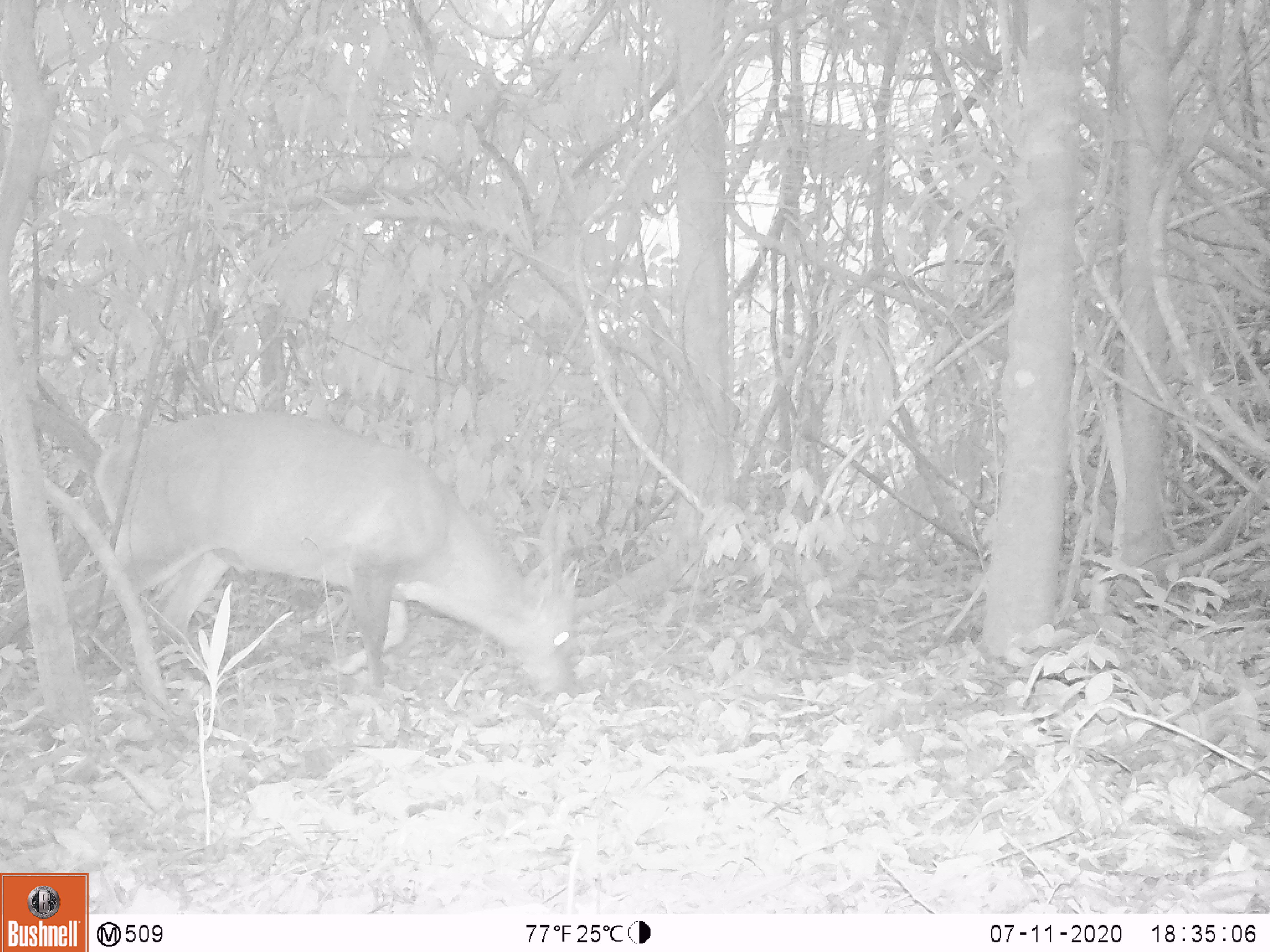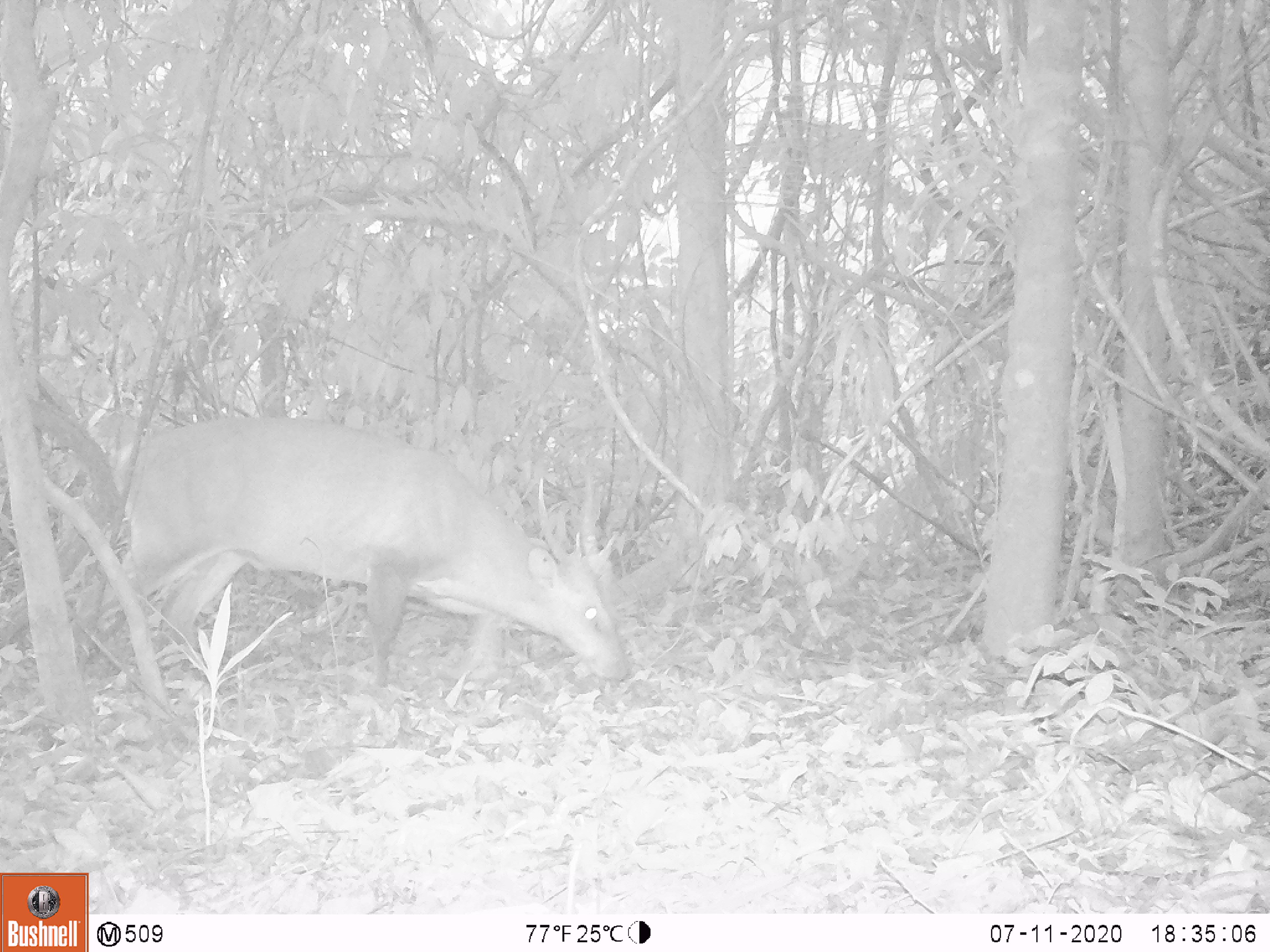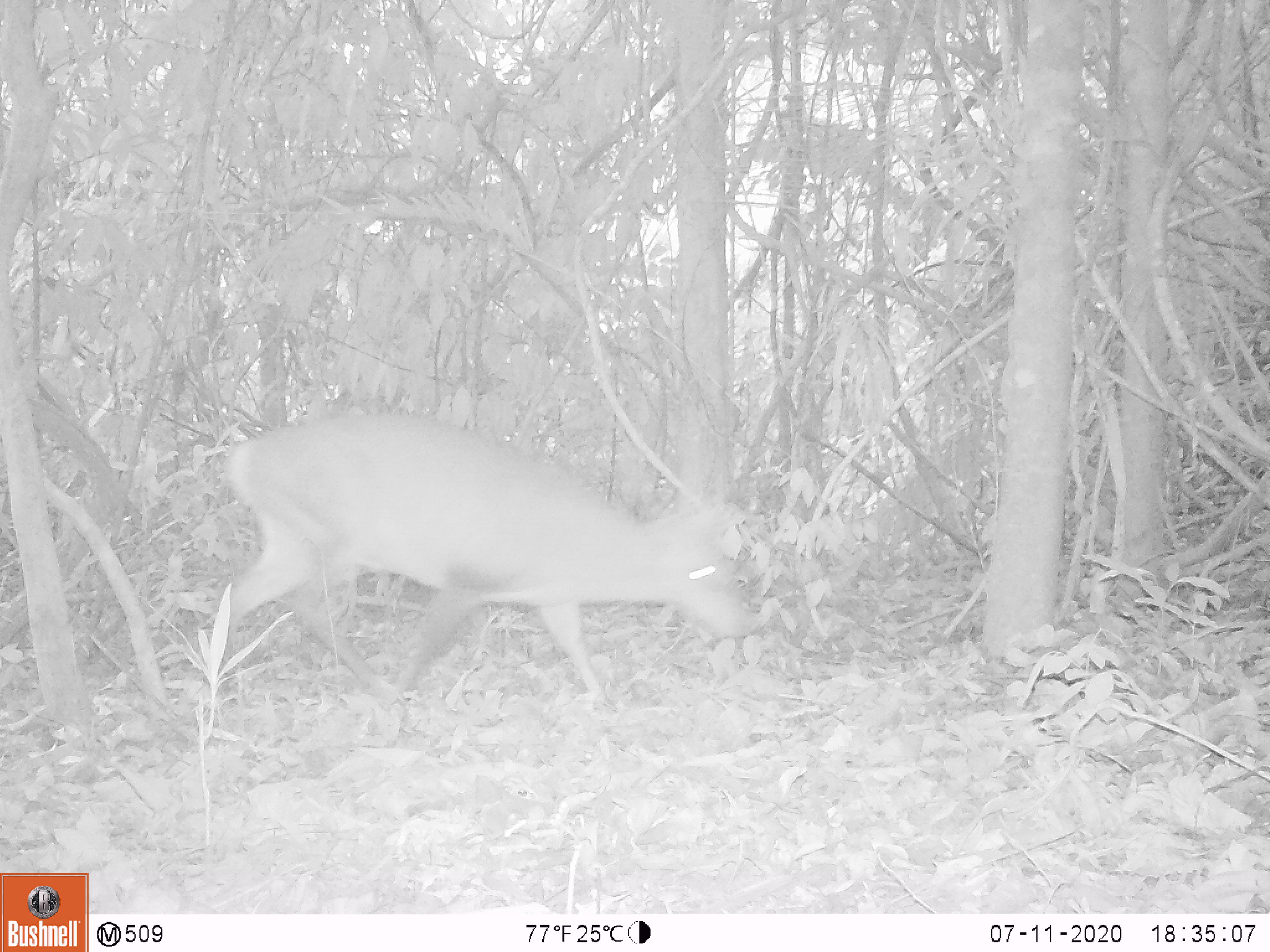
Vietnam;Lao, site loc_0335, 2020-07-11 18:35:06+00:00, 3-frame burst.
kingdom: Animalia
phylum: Chordata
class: Mammalia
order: Artiodactyla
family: Cervidae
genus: Muntiacus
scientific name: Muntiacus vuquangensis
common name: large-antlered muntjac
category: large antlered muntjac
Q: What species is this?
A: Large antlered muntjac (large-antlered muntjac) (Muntiacus vuquangensis).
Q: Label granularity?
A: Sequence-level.